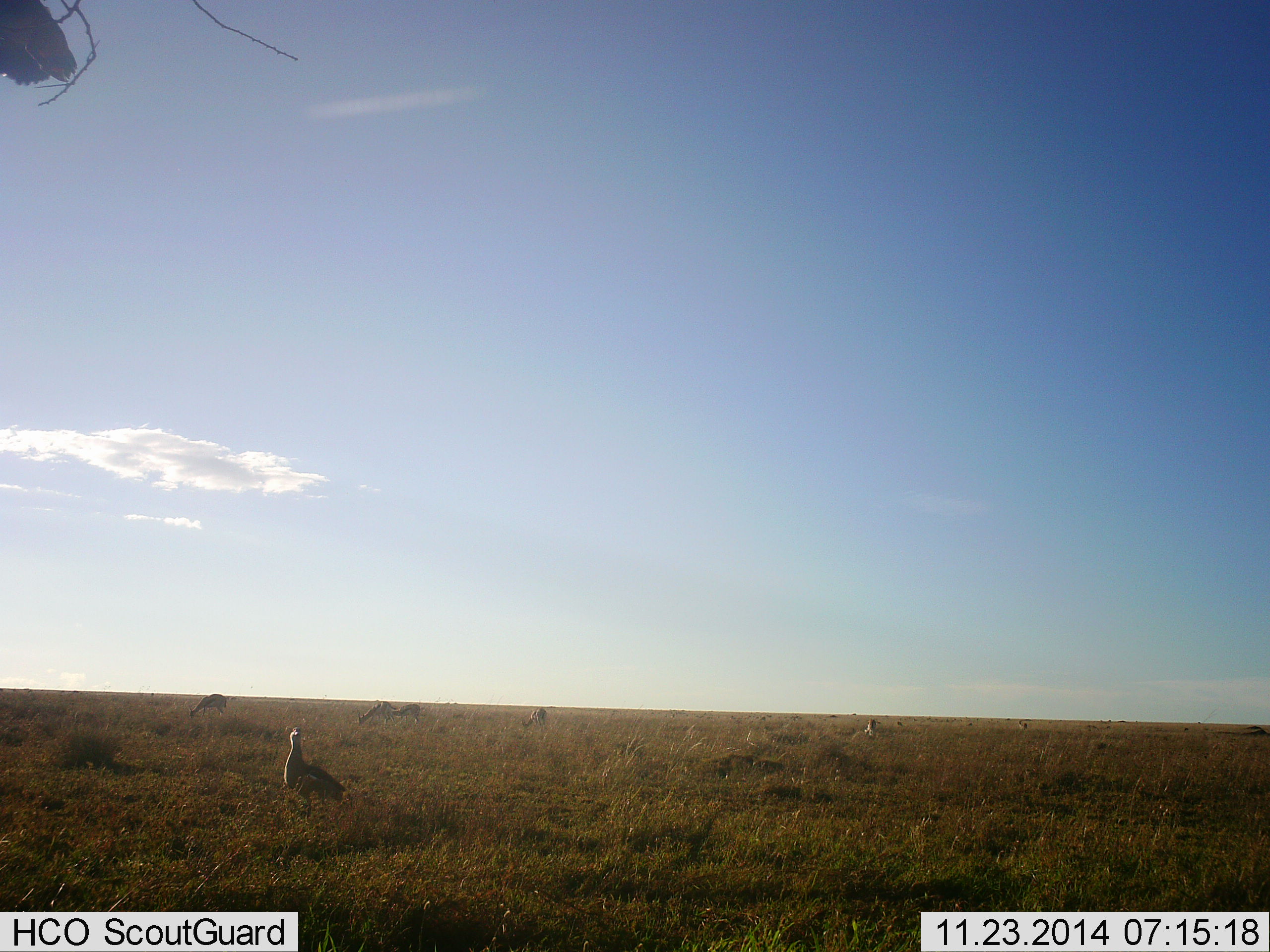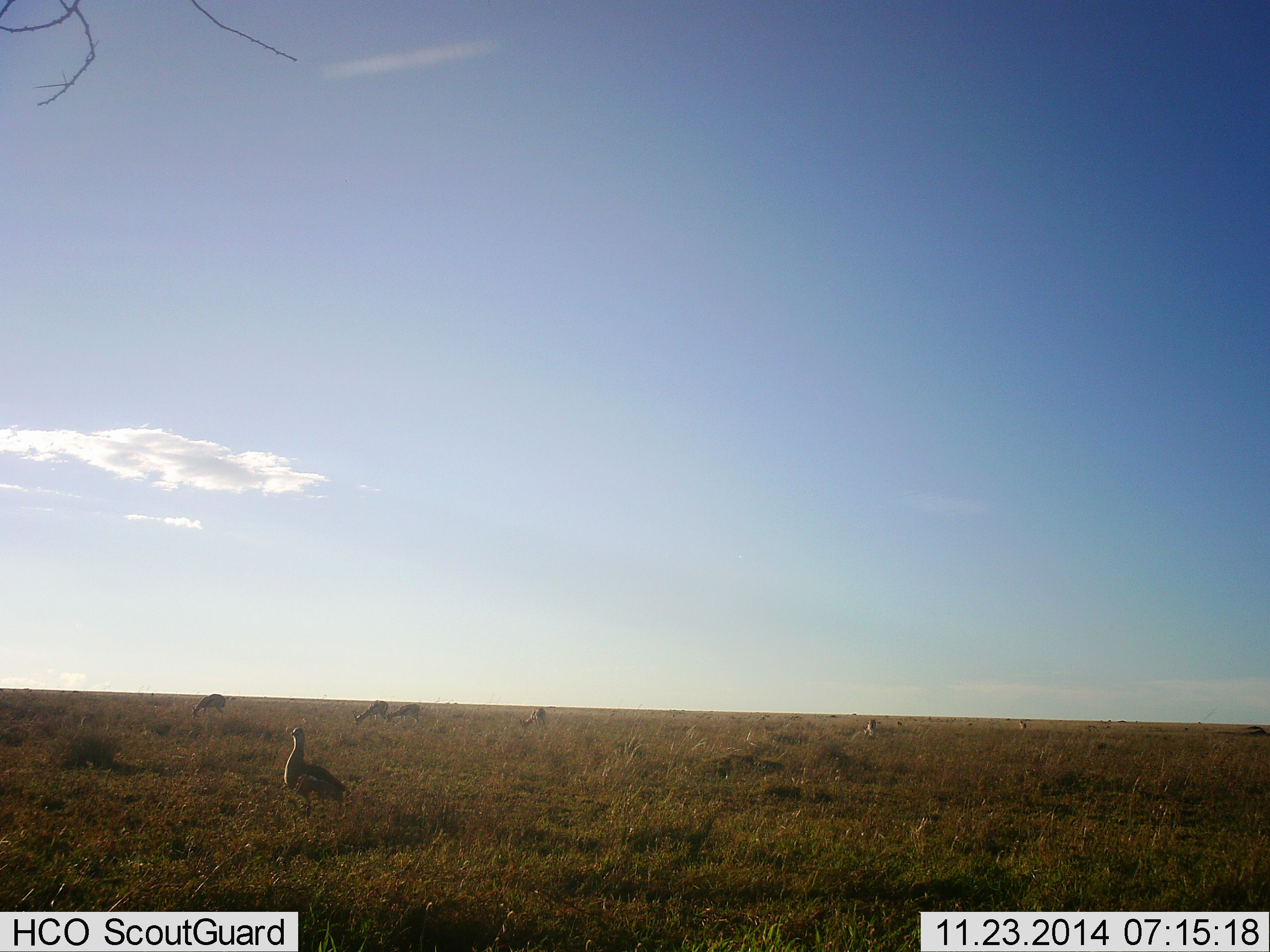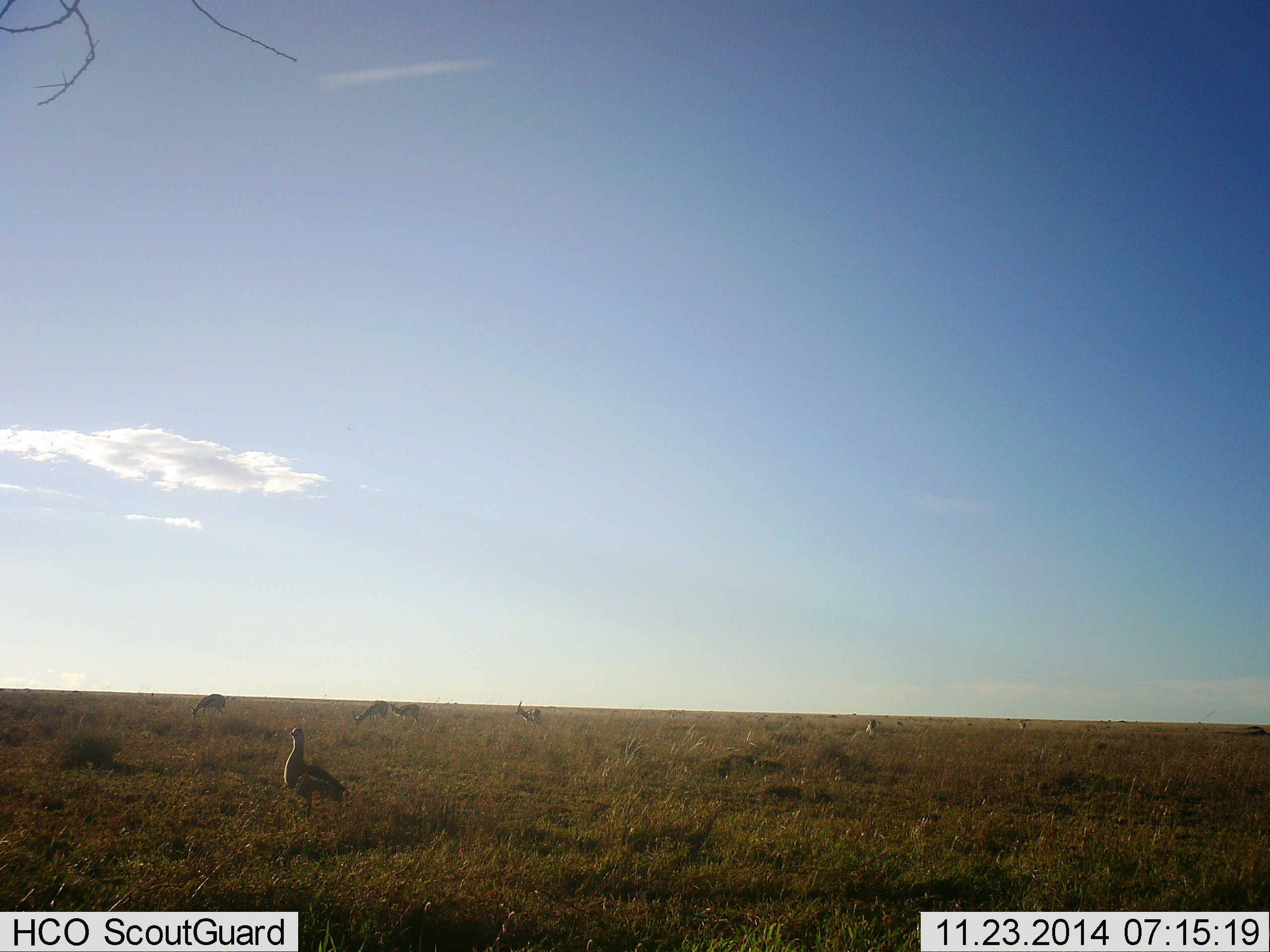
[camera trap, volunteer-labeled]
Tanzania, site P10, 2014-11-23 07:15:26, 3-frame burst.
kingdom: Animalia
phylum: Chordata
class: Mammalia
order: Artiodactyla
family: Bovidae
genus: Eudorcas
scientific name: Eudorcas thomsonii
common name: thomson's gazelle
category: gazellethomsons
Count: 6.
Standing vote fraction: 64%.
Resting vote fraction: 0%.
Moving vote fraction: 0%.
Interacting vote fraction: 0%.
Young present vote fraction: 0%.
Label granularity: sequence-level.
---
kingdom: Animalia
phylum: Chordata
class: Aves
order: Otidiformes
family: Otididae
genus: Ardeotis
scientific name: Ardeotis kori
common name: kori bustard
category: koribustard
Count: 1.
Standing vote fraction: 85%.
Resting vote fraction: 0%.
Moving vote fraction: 23%.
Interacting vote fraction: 0%.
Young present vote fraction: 0%.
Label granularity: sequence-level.